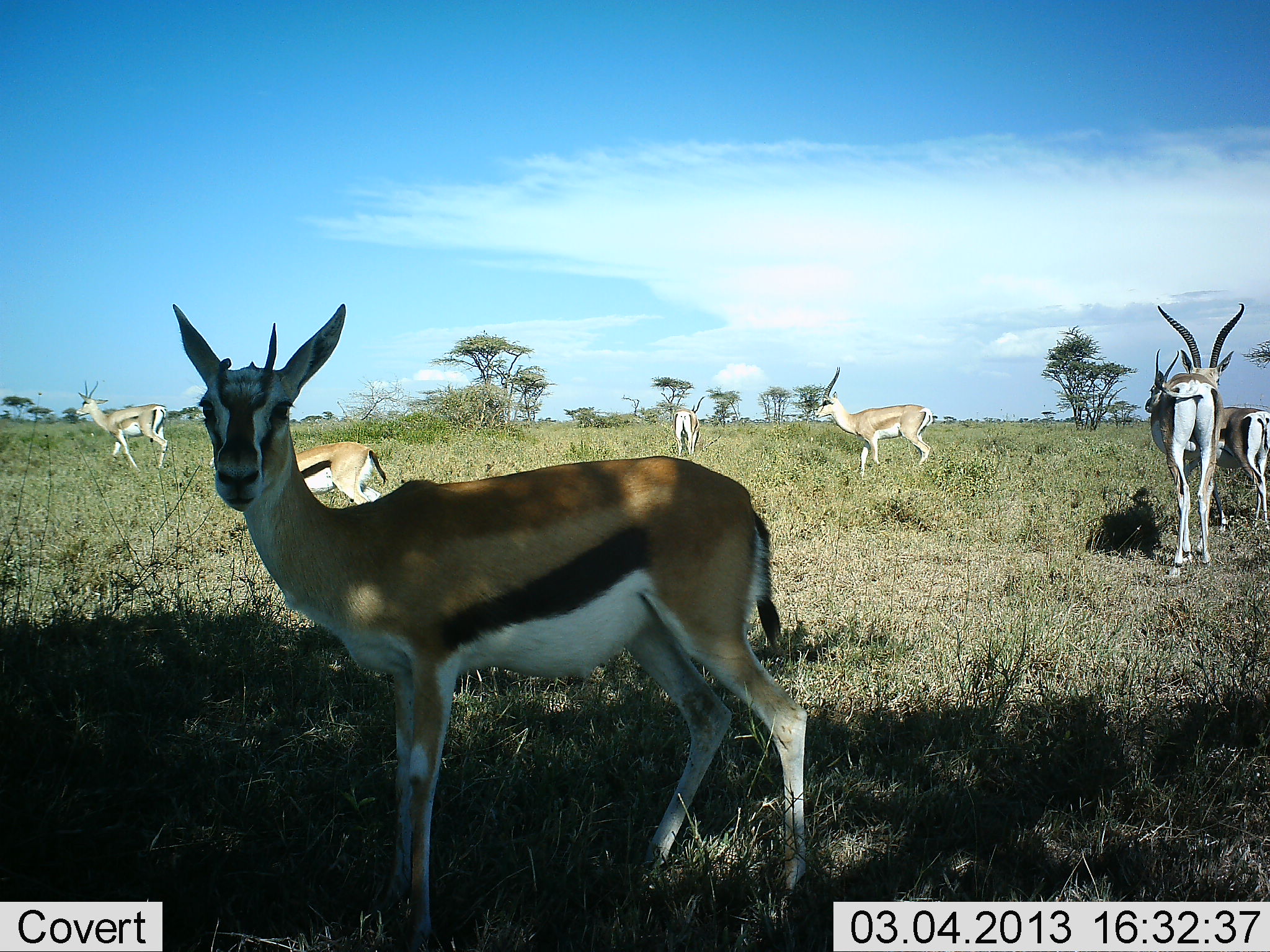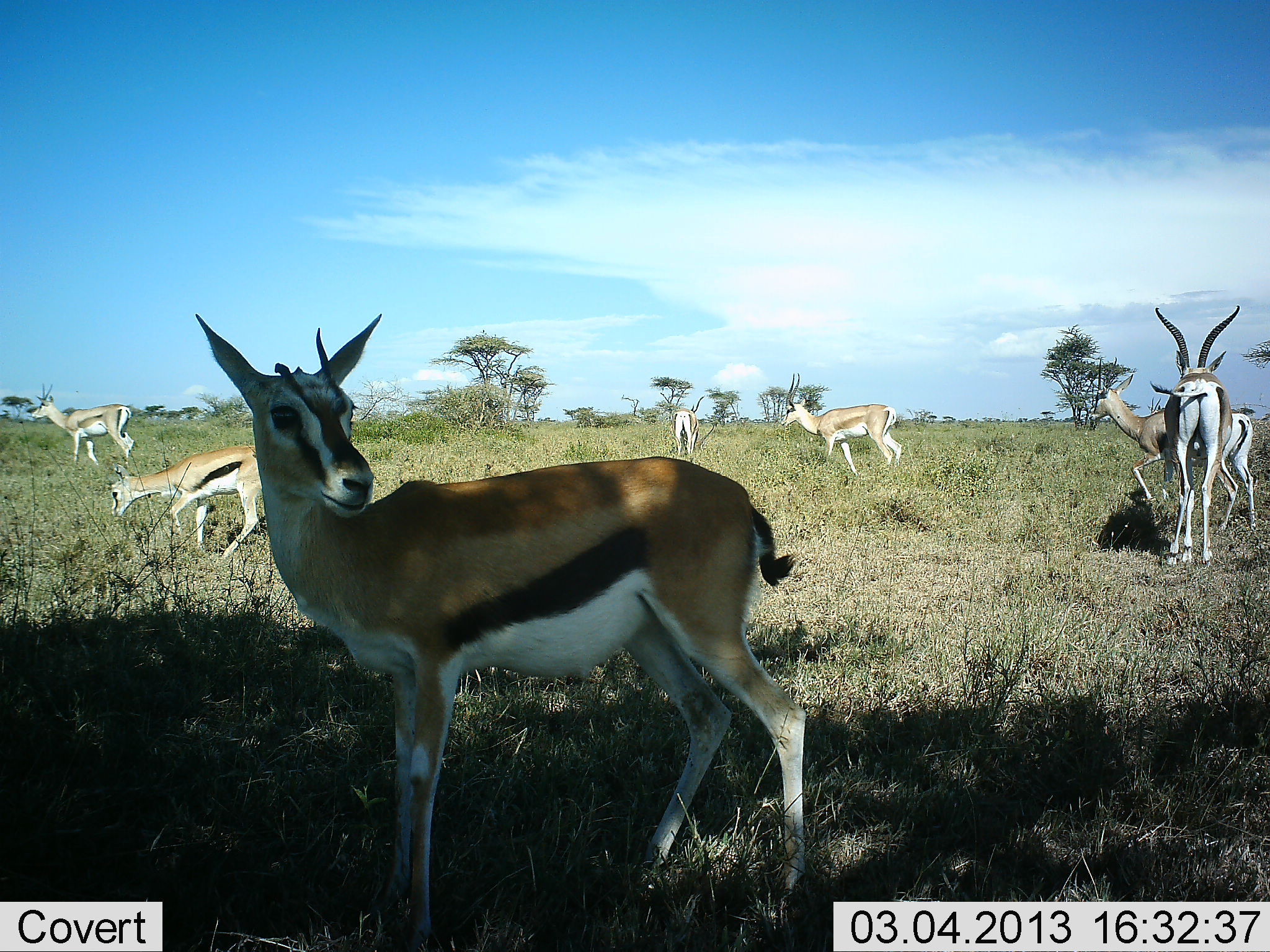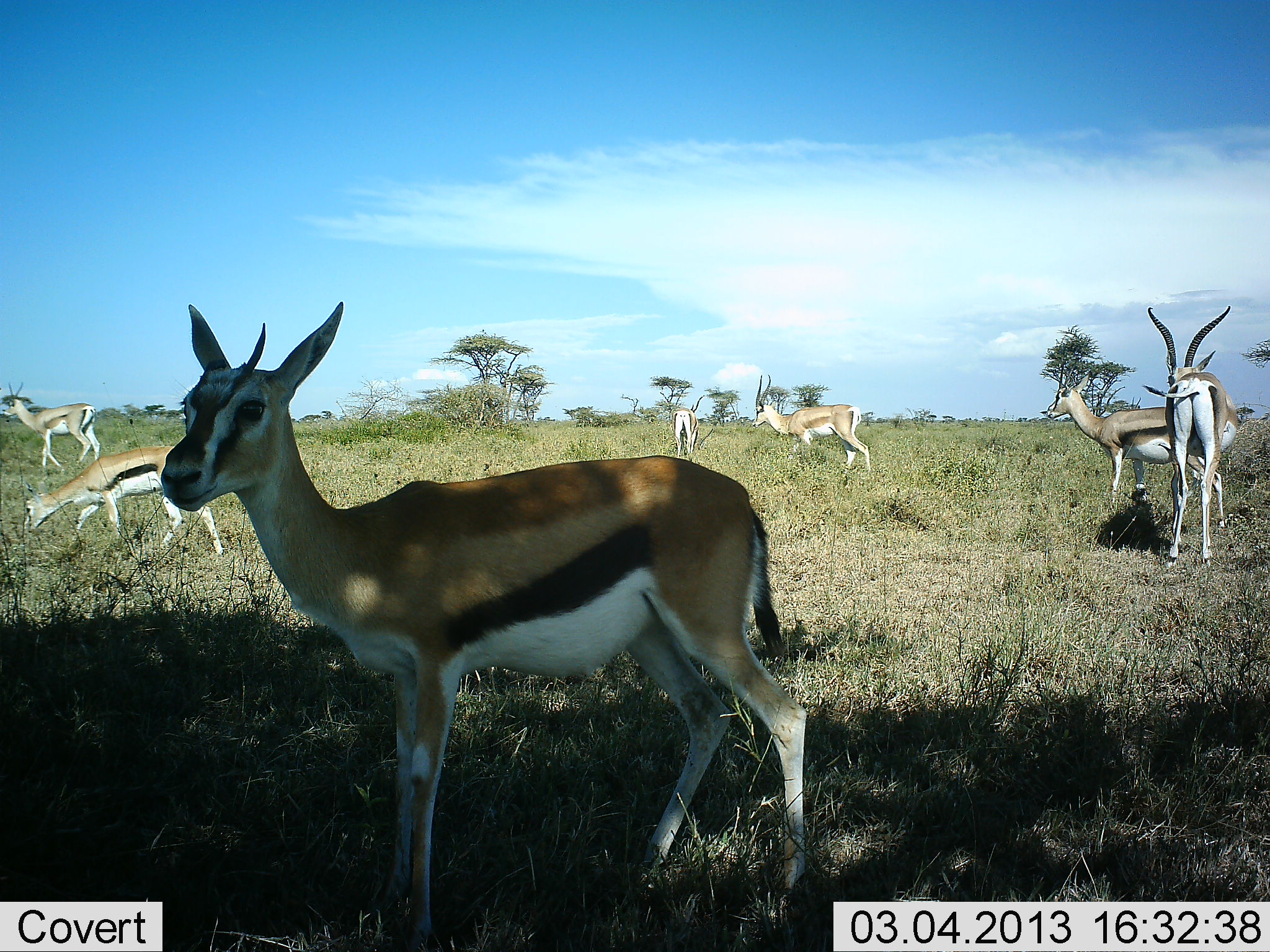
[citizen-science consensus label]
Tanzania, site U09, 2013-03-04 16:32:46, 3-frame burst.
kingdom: Animalia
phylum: Chordata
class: Mammalia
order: Artiodactyla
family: Bovidae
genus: Eudorcas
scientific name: Eudorcas thomsonii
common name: thomson's gazelle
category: gazellethomsons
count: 7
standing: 82%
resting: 3%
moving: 79%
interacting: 9%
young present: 21%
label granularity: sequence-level